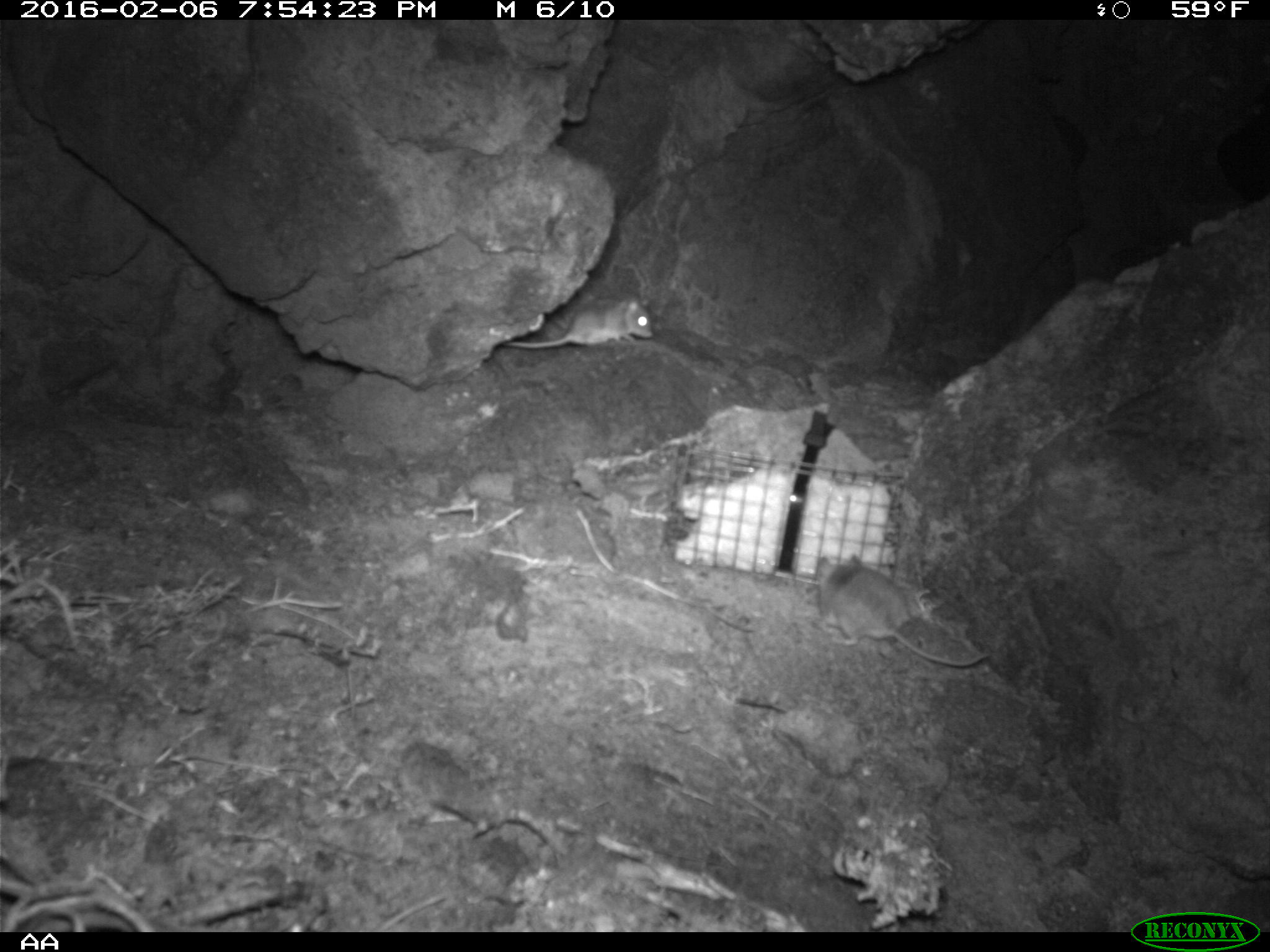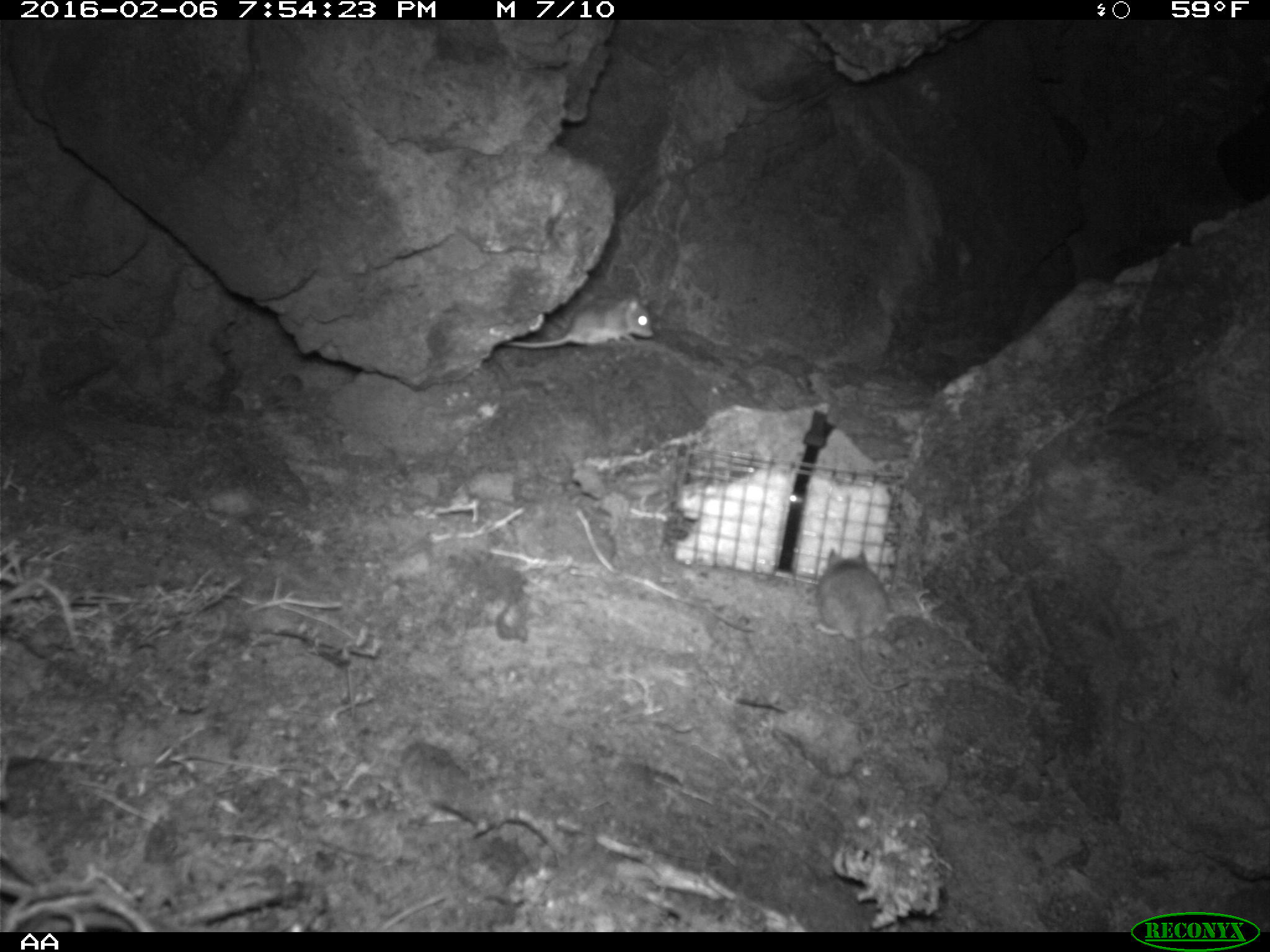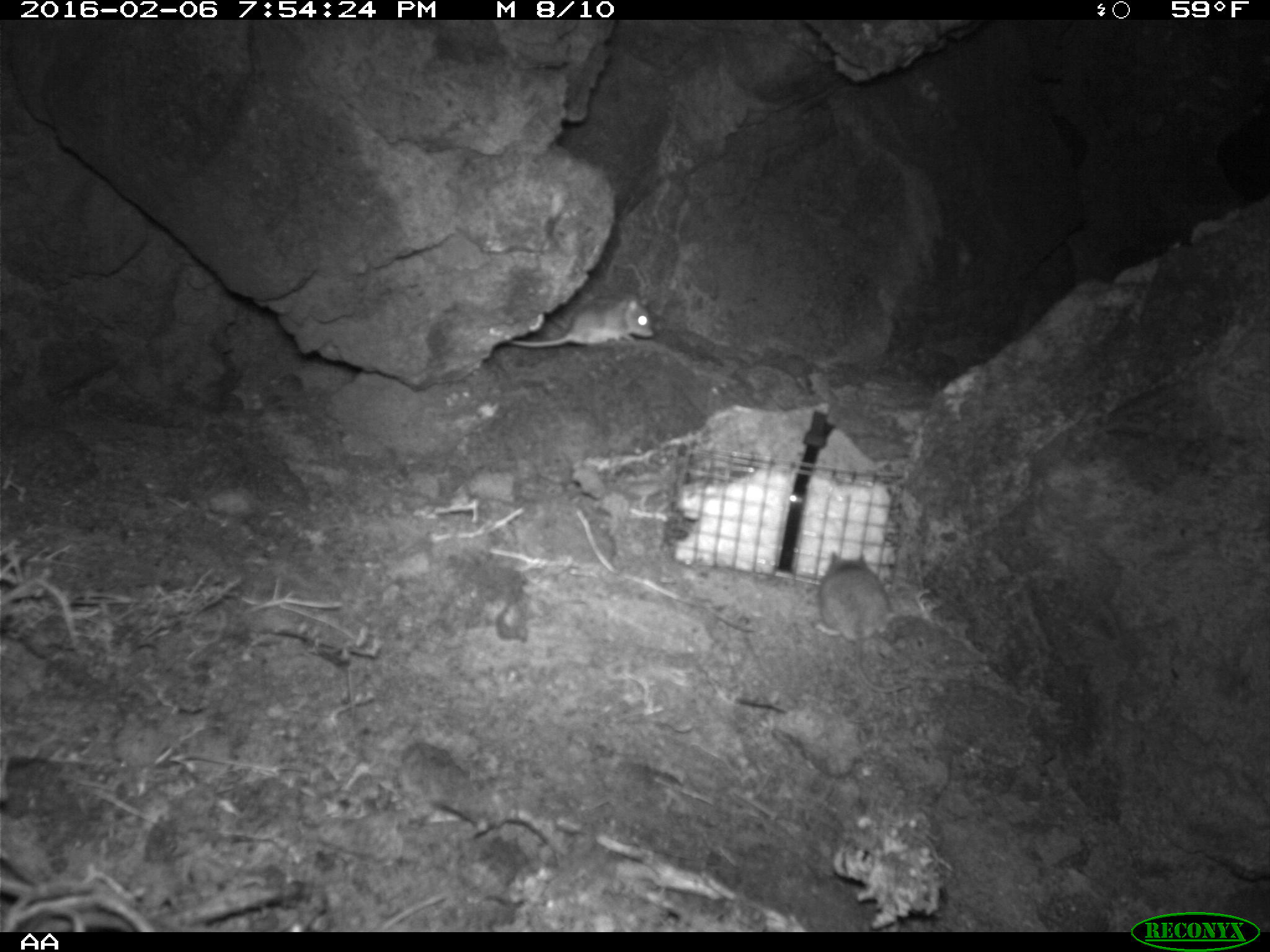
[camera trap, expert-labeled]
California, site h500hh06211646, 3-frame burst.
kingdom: Animalia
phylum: Chordata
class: Mammalia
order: Rodentia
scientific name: Rodentia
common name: rodent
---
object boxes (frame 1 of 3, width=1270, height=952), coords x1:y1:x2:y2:
rodent: 814:550:991:672; 500:291:654:350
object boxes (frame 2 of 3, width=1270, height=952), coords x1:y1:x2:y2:
rodent: 815:546:910:692; 504:290:654:348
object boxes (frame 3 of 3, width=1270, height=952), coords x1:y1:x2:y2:
rodent: 813:552:908:693; 509:291:654:348